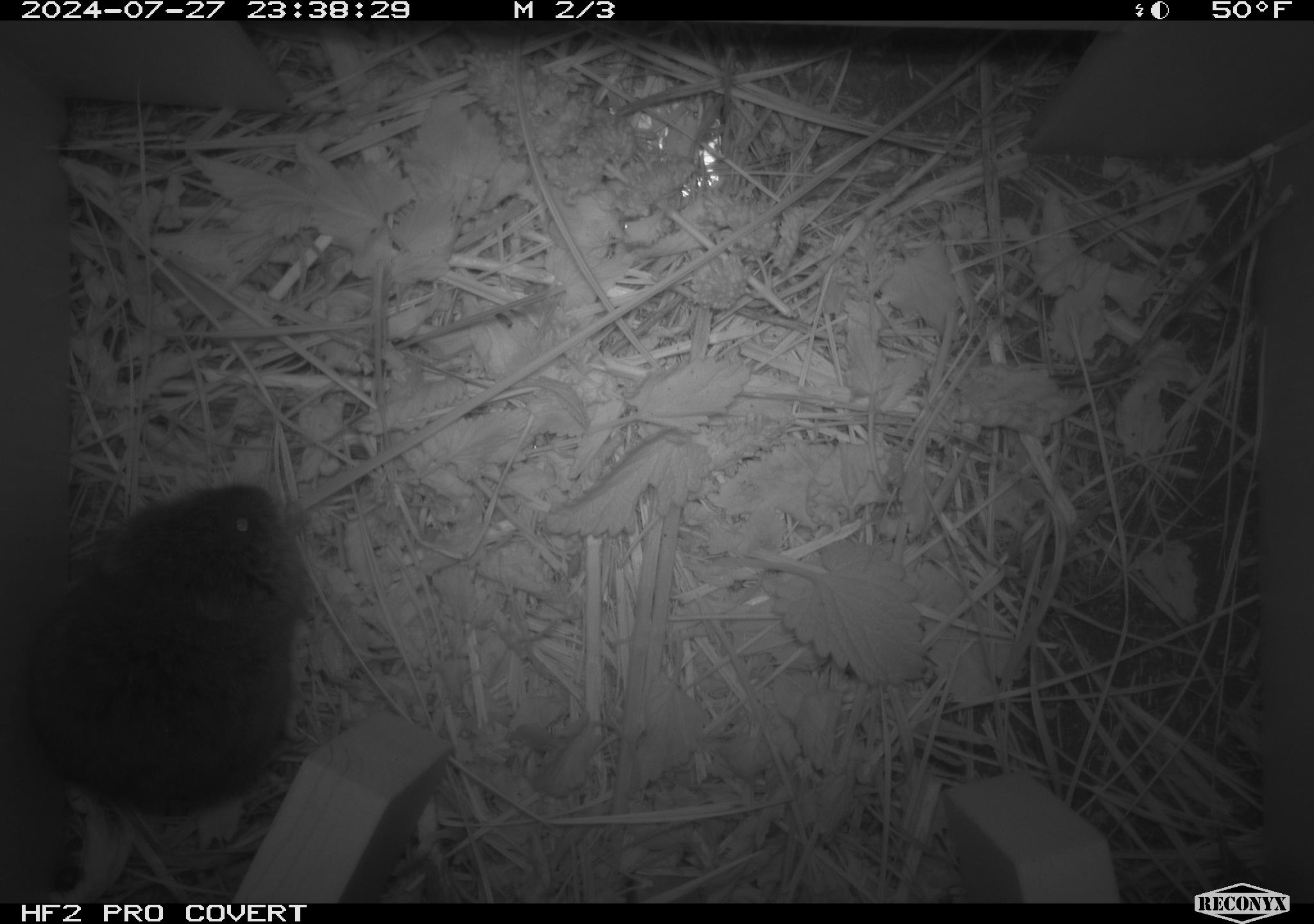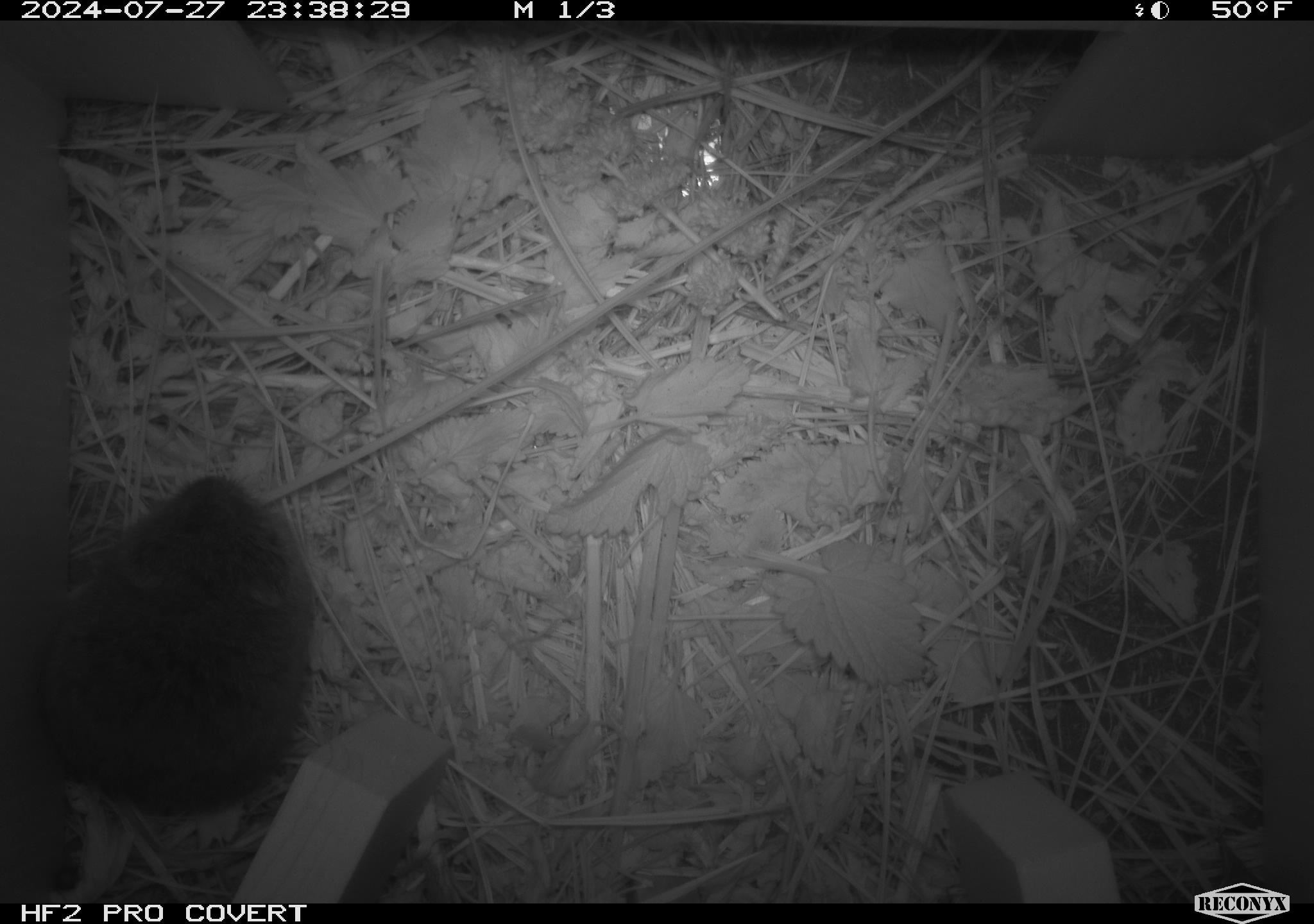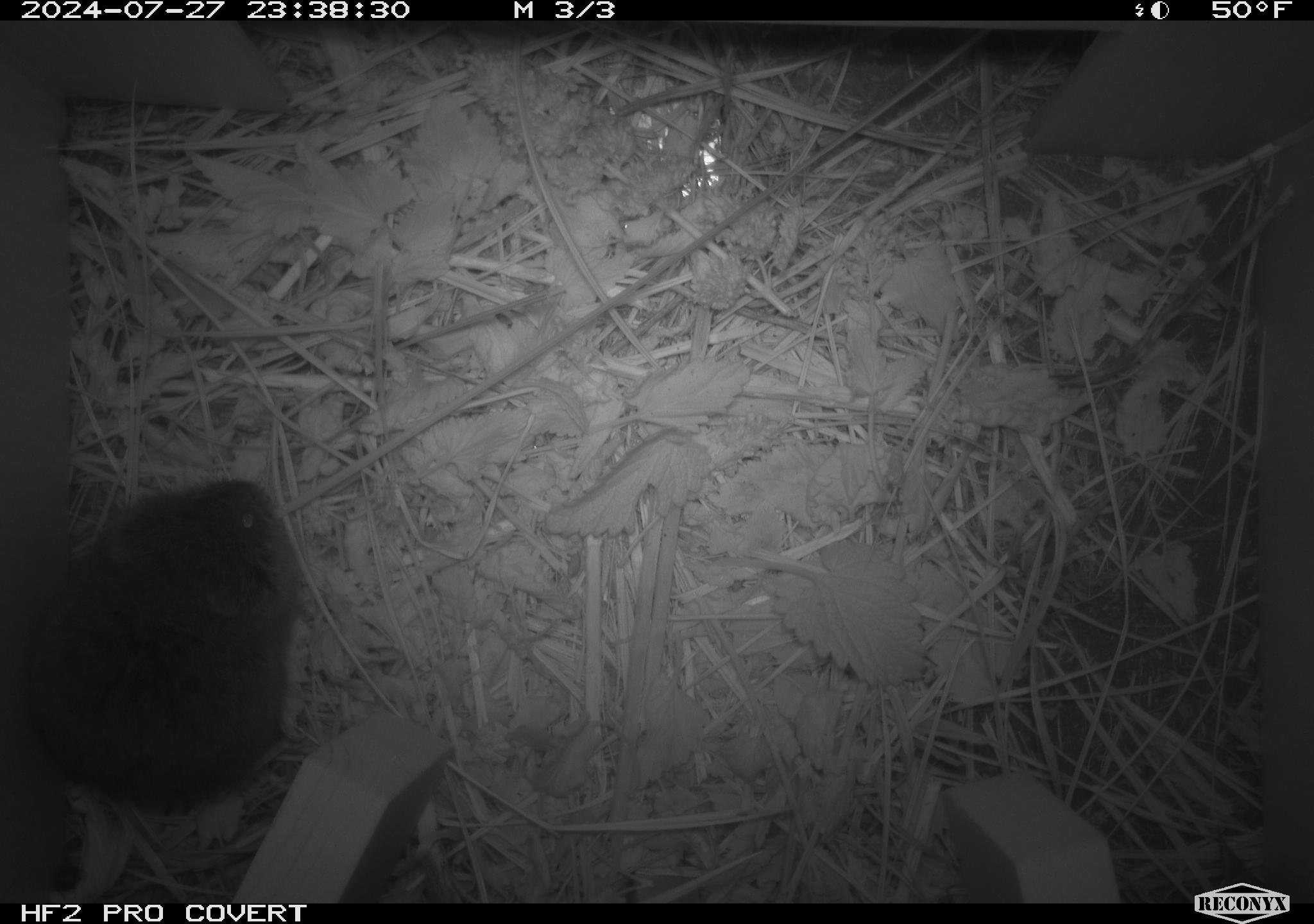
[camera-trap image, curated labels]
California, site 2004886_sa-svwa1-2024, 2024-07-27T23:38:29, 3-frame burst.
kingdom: Animalia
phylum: Chordata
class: Mammalia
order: Rodentia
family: Cricetidae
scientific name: Arvicolinae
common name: voles, lemmings, and muskrats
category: arvicolinae subfamily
Arvicolinae subfamily (voles, lemmings, and muskrats) (Arvicolinae).